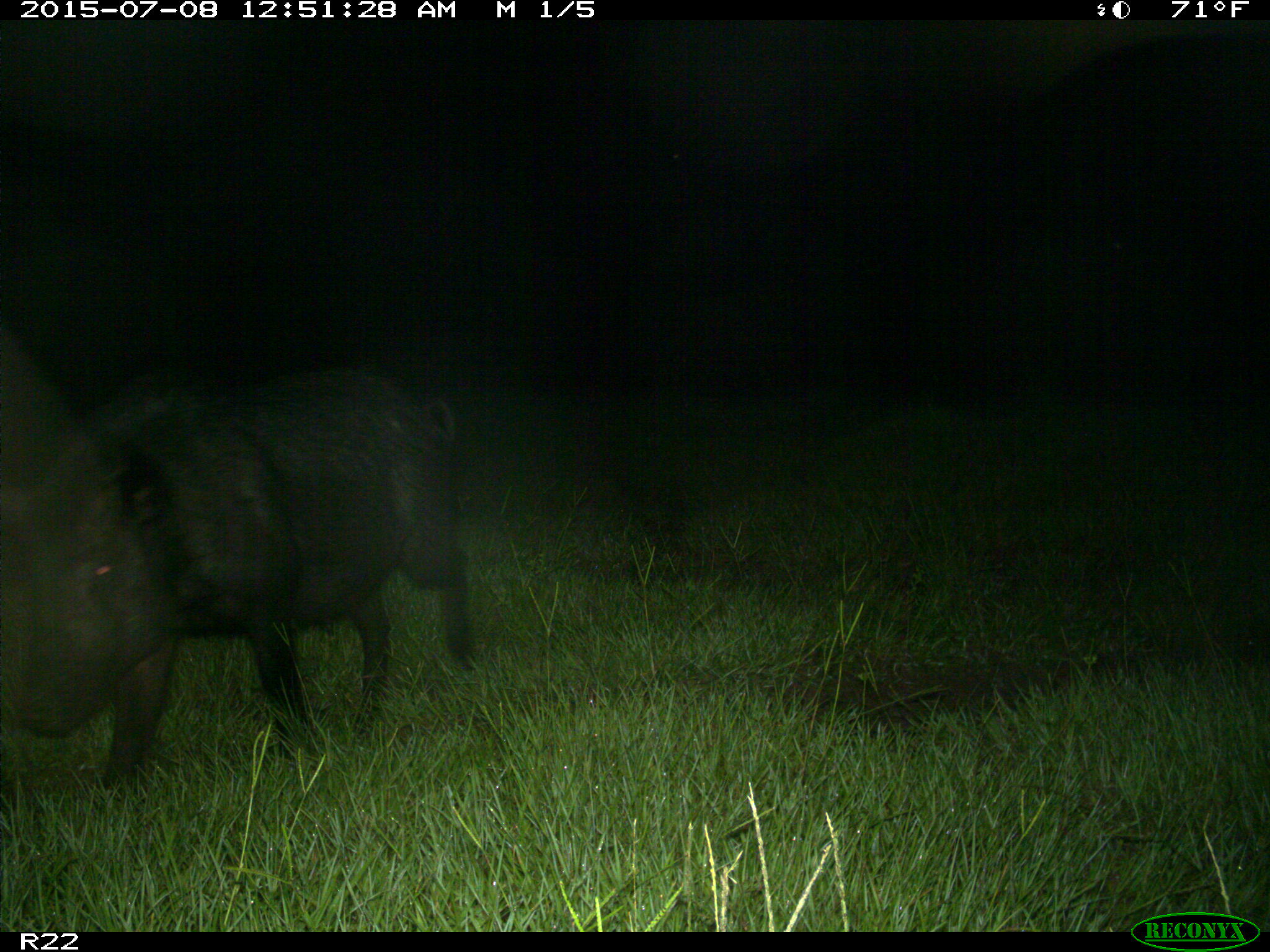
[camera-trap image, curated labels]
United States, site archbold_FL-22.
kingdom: Animalia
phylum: Chordata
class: Mammalia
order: Artiodactyla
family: Bovidae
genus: Bos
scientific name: Bos taurus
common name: domestic cow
Bos taurus (domestic cow).